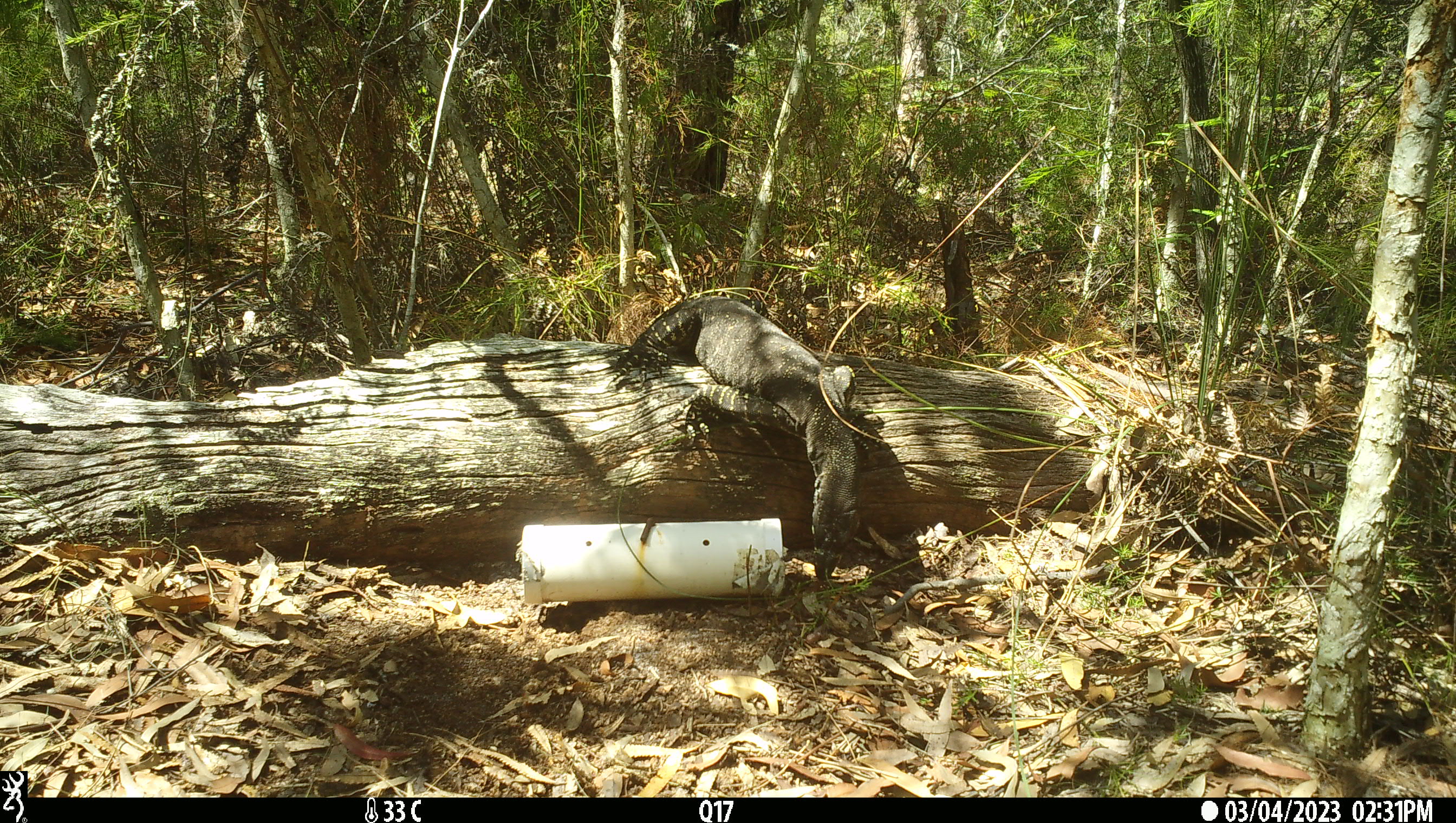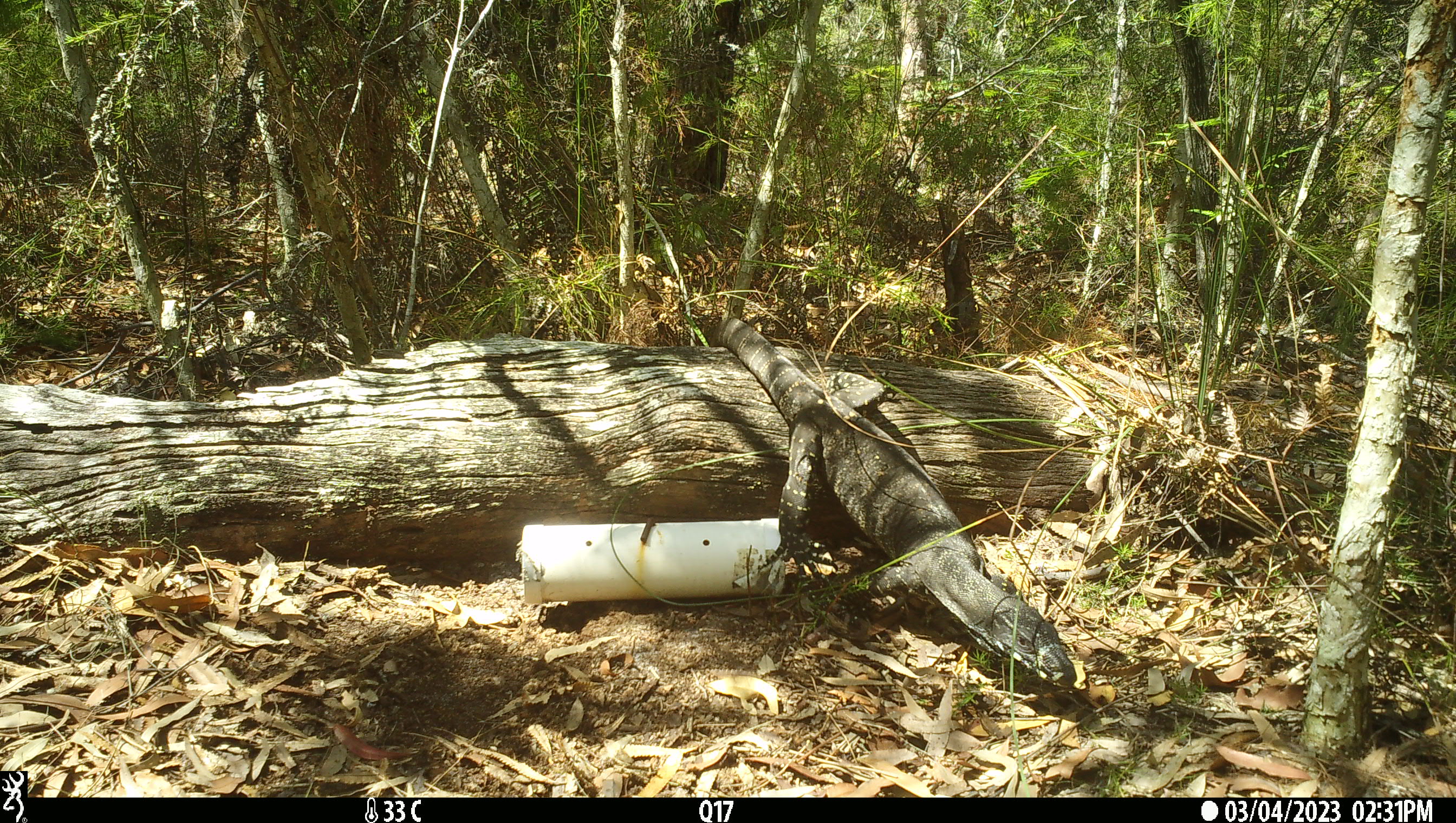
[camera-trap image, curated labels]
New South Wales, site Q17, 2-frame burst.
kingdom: Animalia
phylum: Chordata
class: Reptilia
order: Squamata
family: Varanidae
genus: Varanus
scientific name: Varanus varius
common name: lace monitor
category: goanna